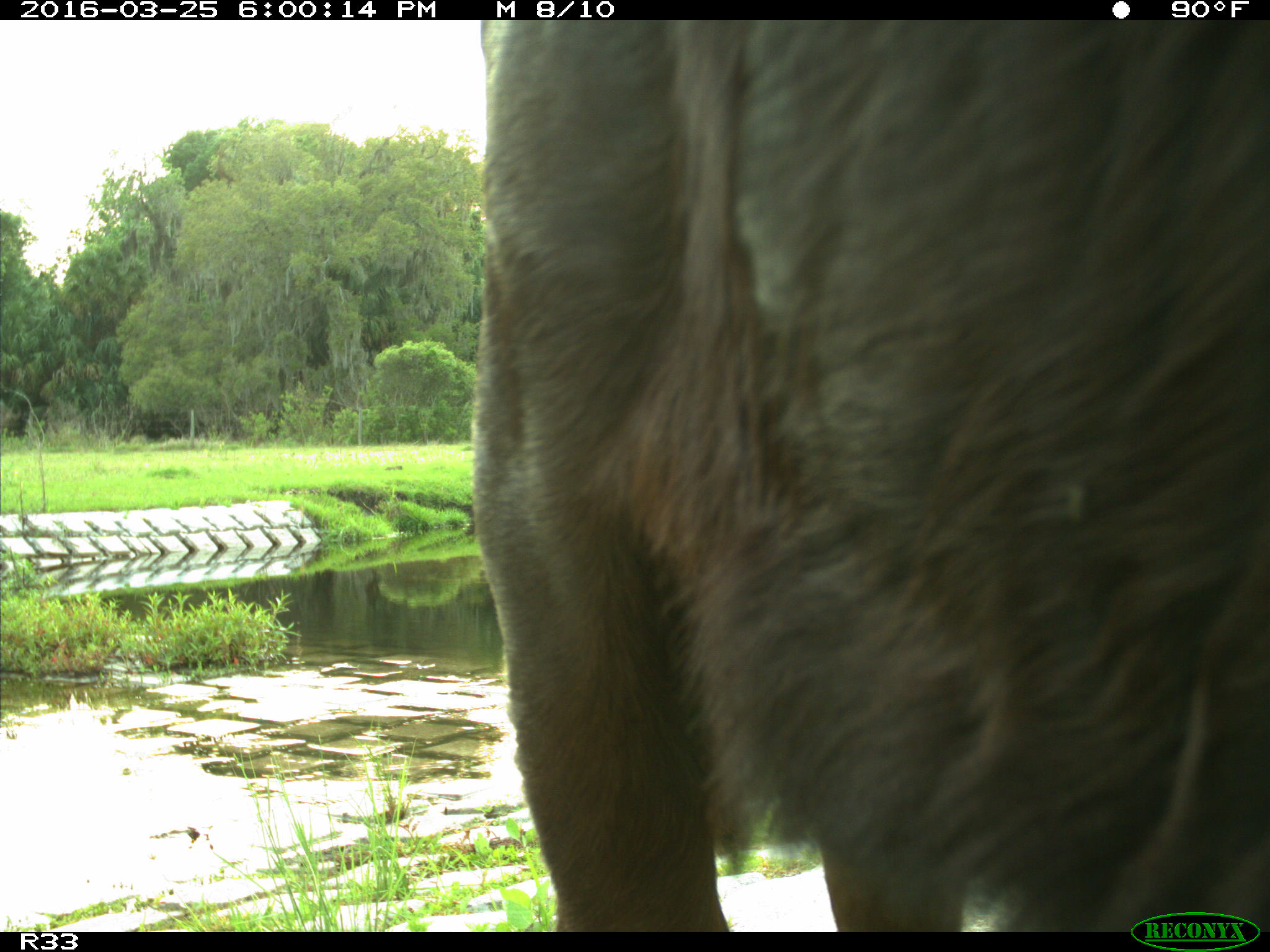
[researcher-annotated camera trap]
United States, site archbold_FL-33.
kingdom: Animalia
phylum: Chordata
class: Mammalia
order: Artiodactyla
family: Bovidae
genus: Bos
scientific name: Bos taurus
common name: domestic cow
Bos taurus (domestic cow).